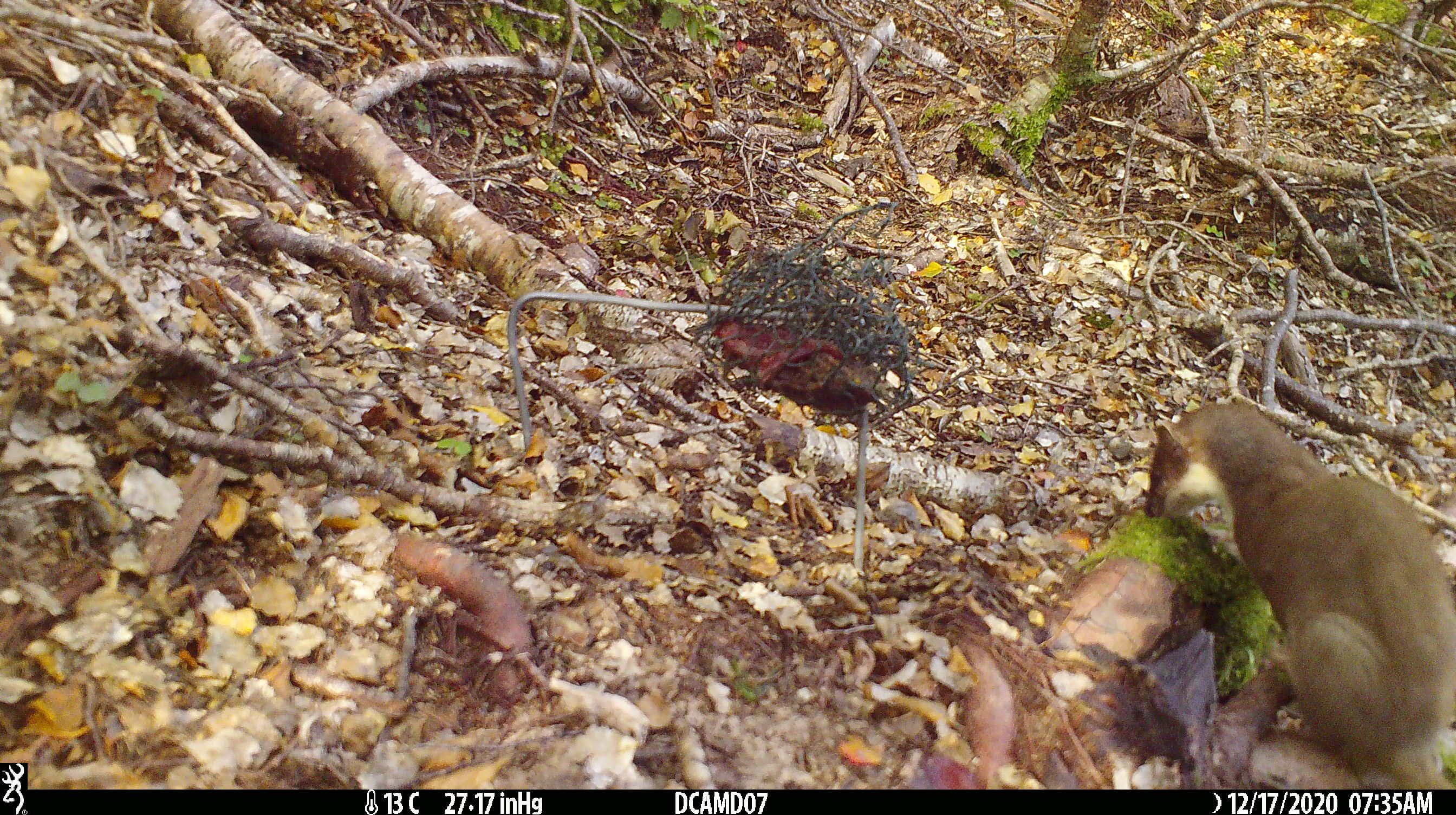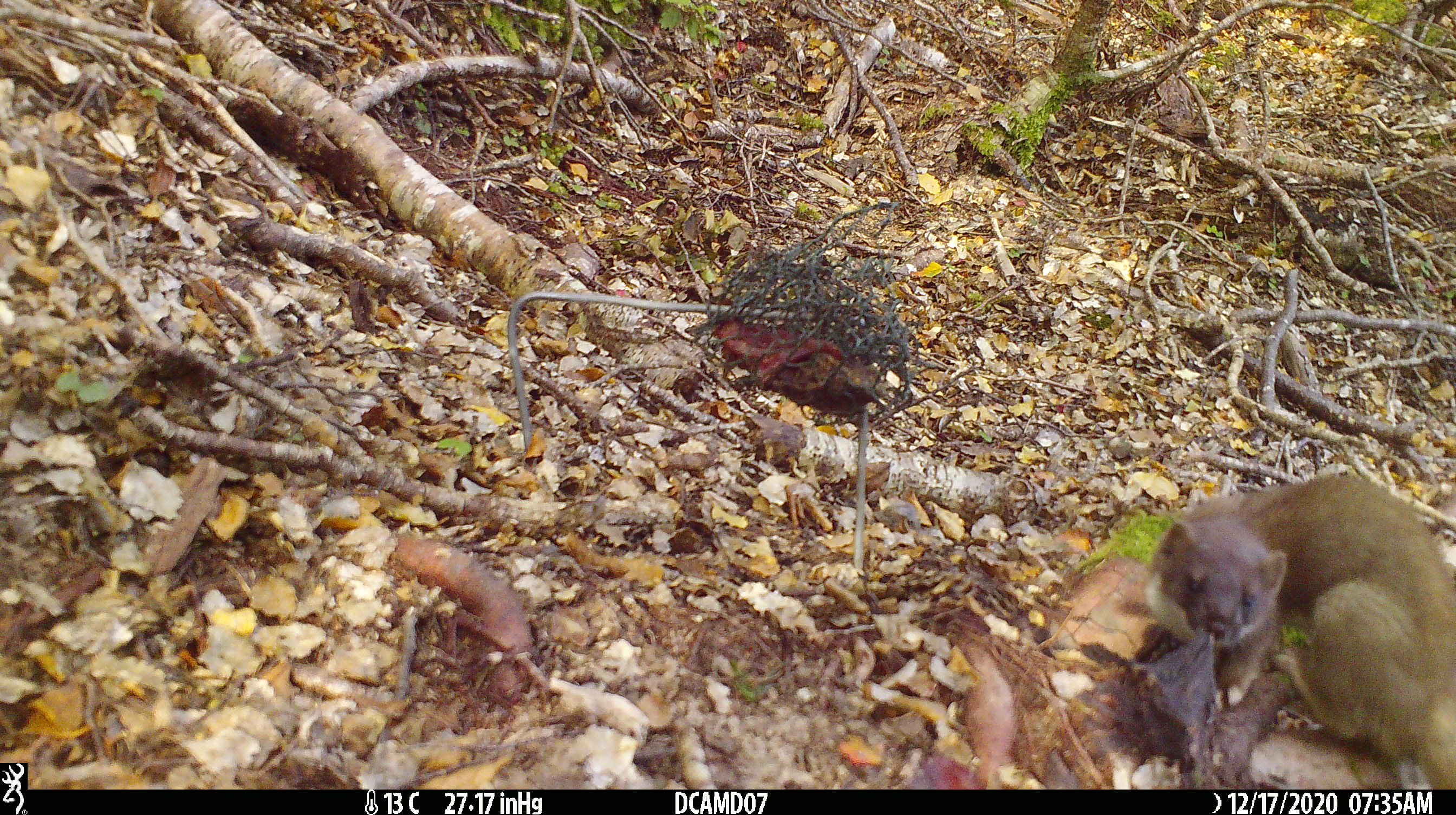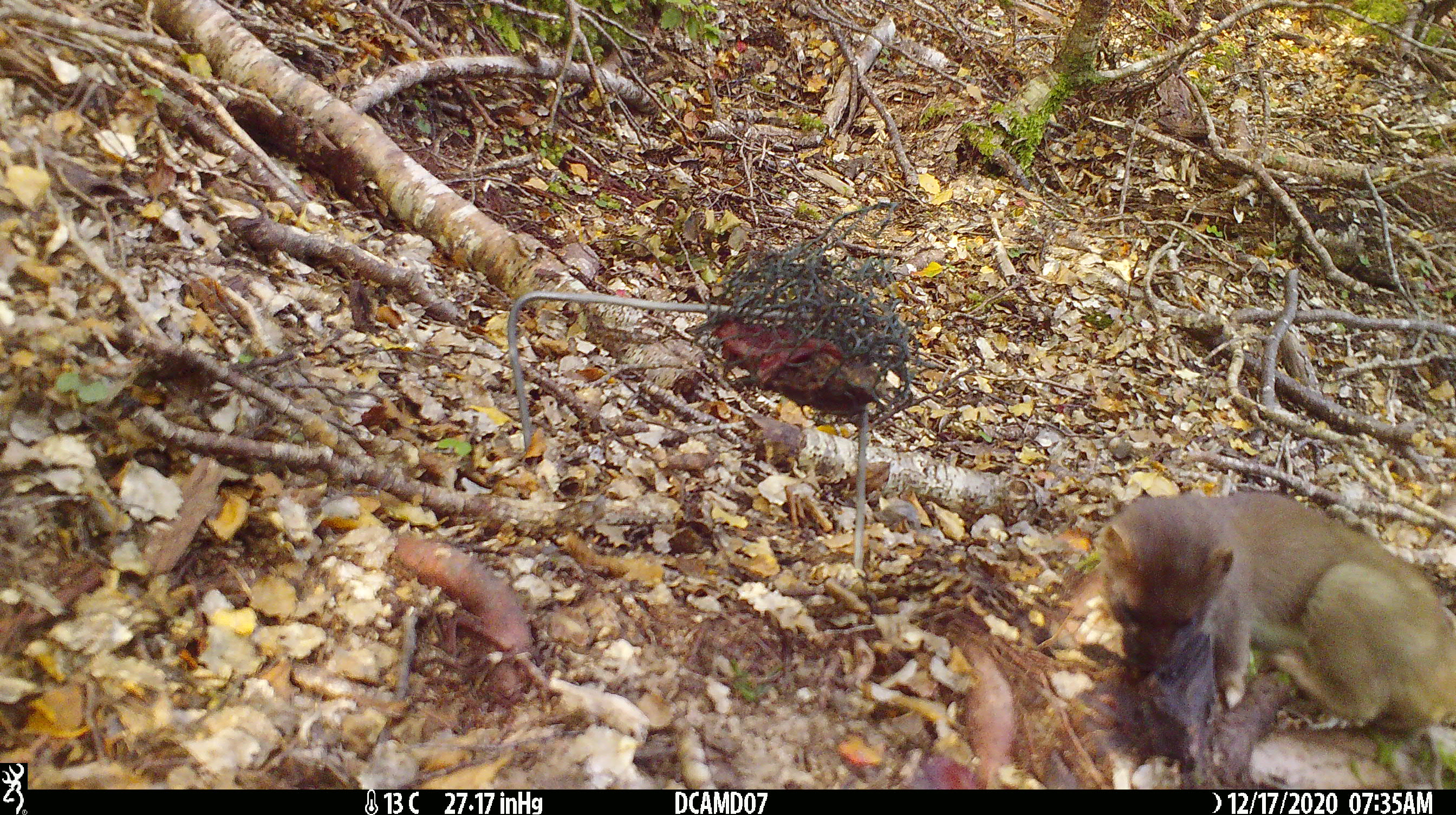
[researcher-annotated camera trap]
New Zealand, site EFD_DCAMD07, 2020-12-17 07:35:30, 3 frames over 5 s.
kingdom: Animalia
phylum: Chordata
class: Mammalia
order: Carnivora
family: Mustelidae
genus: Mustela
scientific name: Mustela erminea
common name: stoat